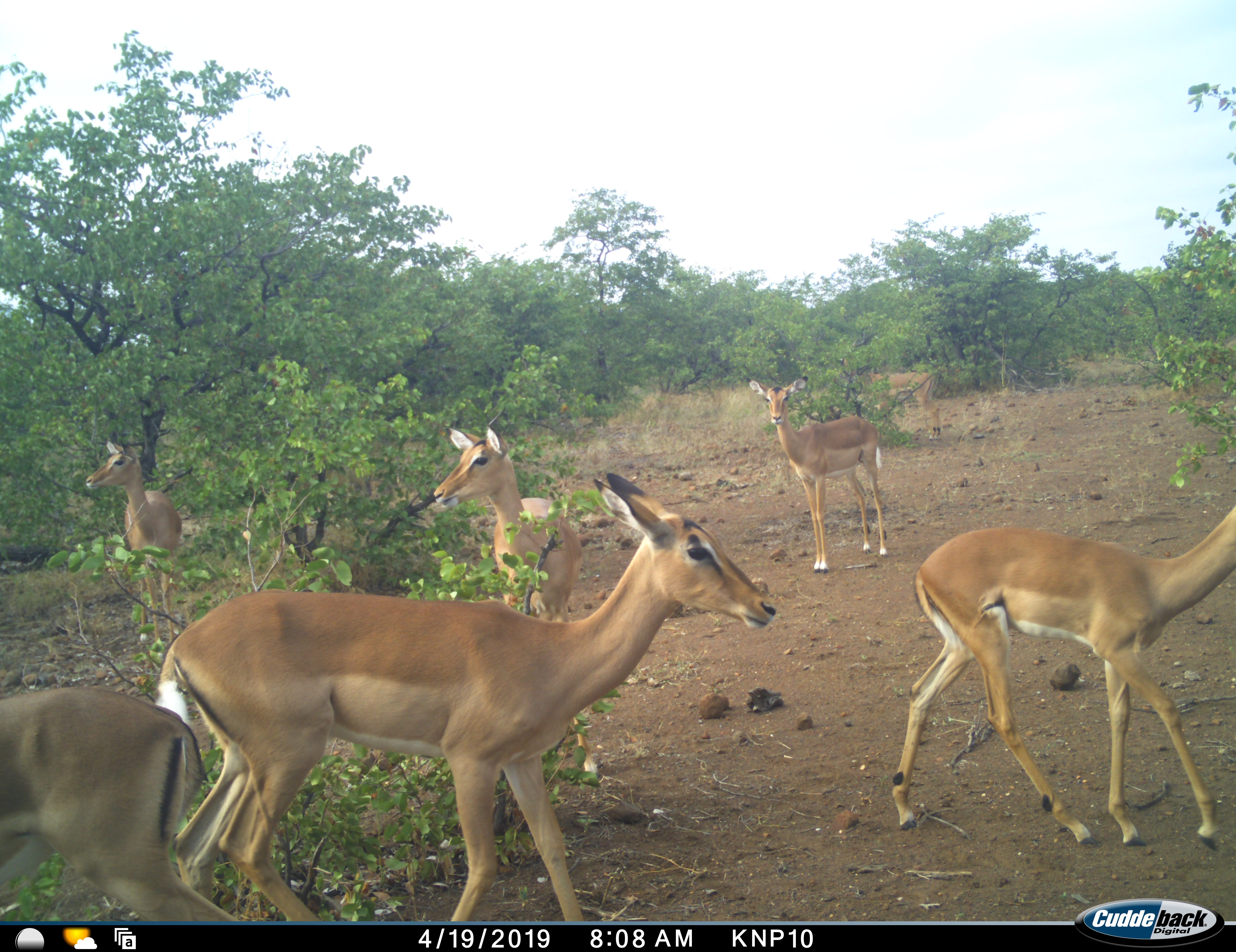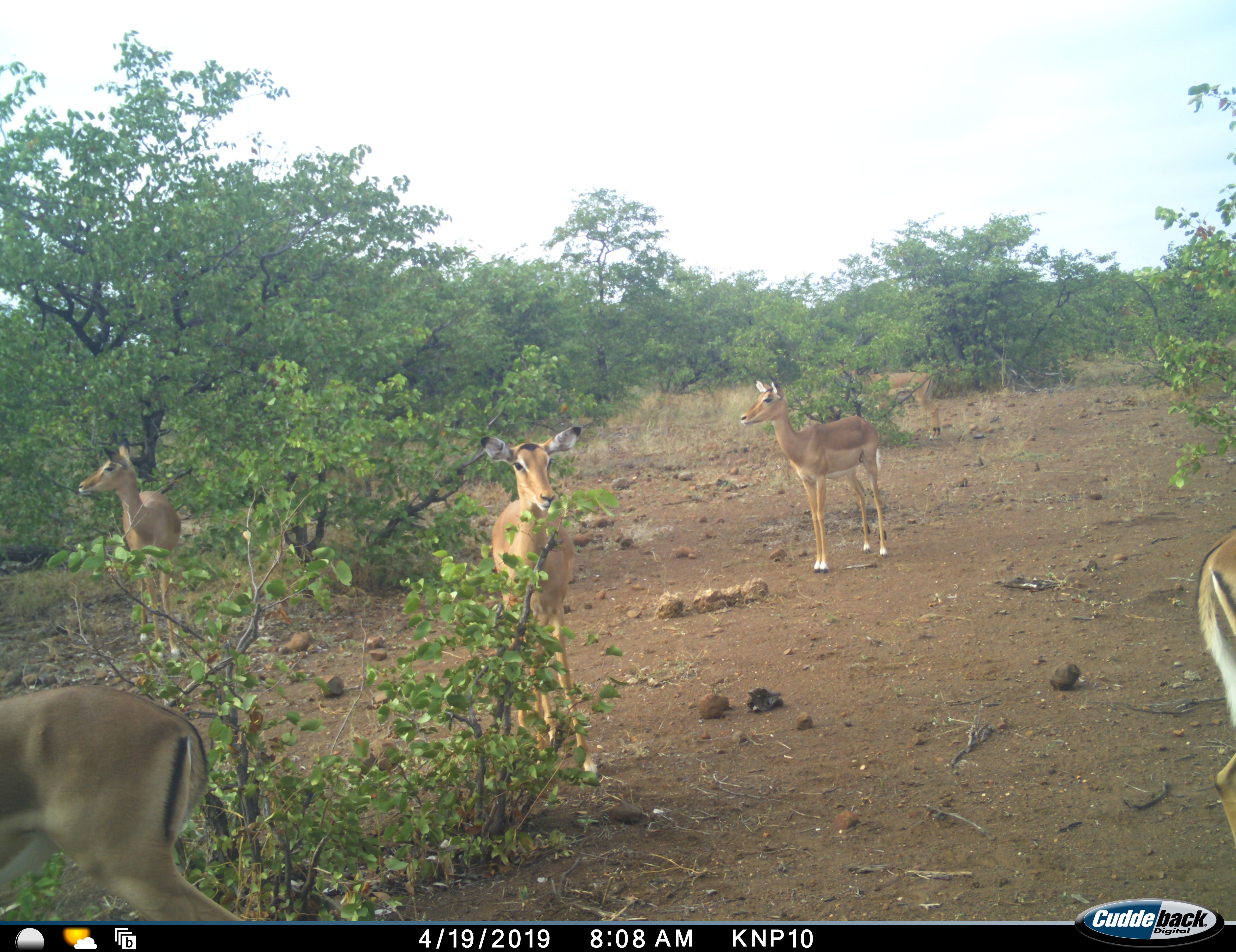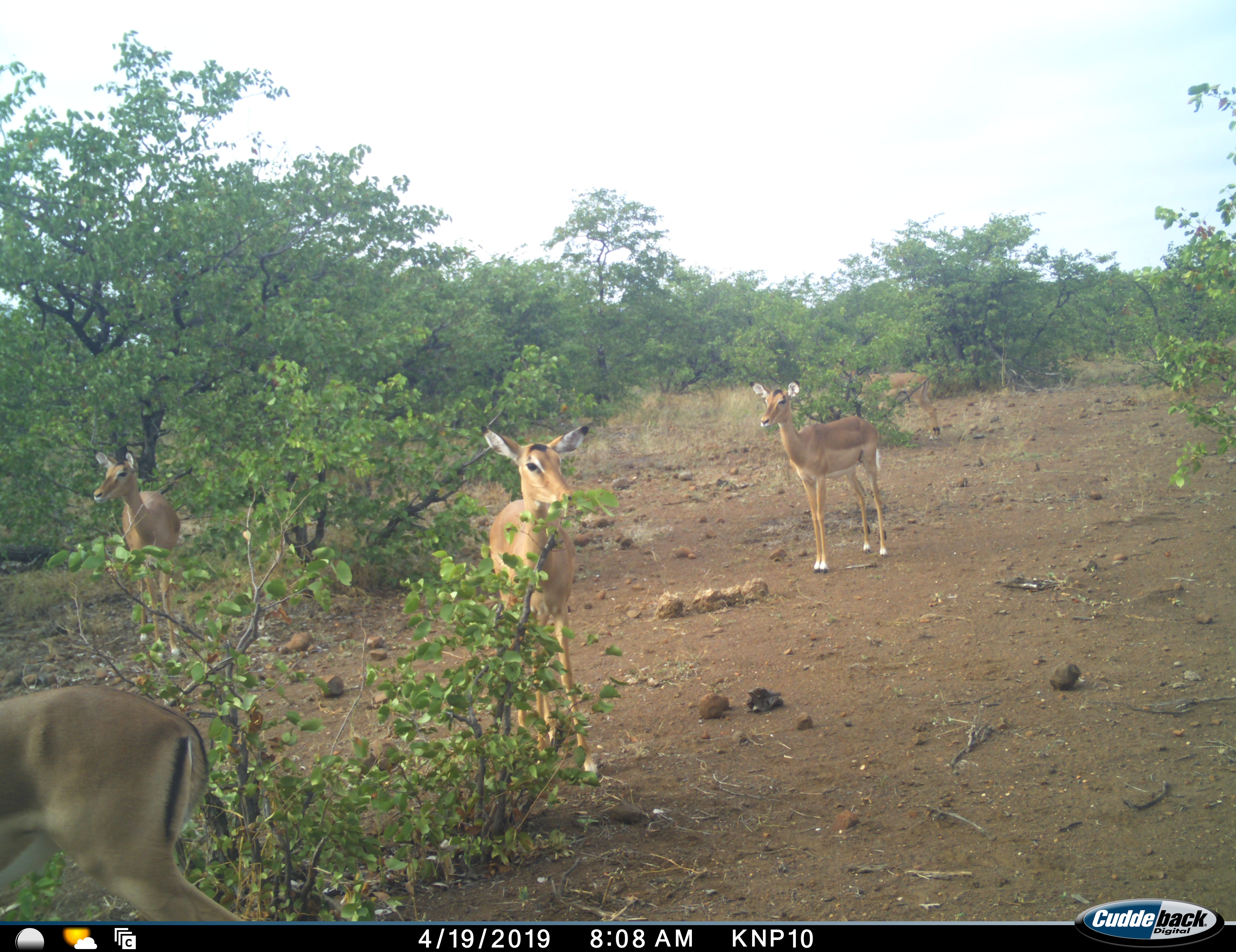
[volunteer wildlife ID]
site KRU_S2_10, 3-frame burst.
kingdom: Animalia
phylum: Chordata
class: Mammalia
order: Artiodactyla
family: Bovidae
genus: Aepyceros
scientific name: Aepyceros melampus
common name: impala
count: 6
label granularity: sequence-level